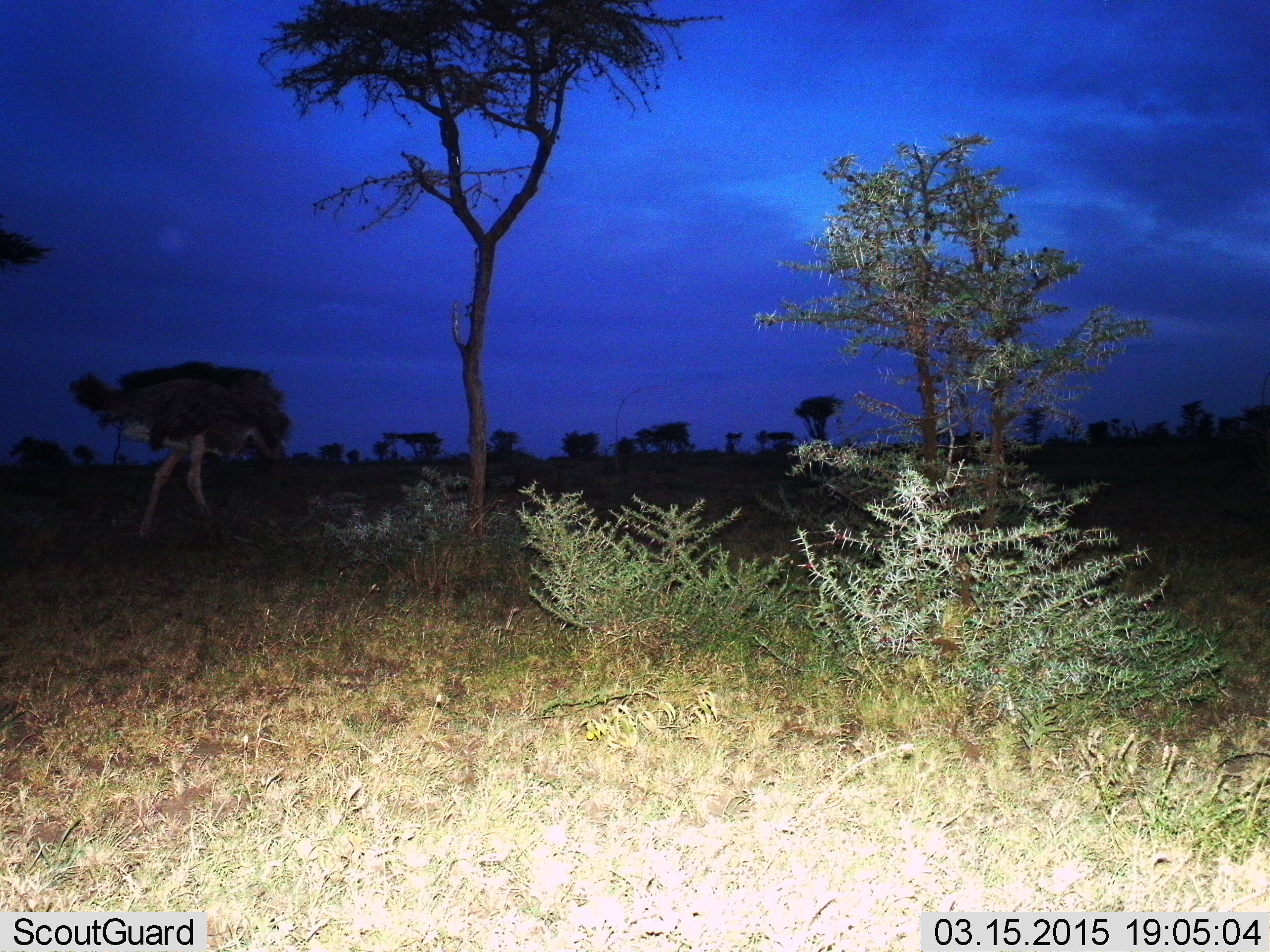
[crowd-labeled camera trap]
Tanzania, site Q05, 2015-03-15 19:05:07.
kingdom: Animalia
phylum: Chordata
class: Aves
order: Struthioniformes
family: Struthionidae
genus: Struthio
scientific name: Struthio camelus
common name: ostrich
Ostrich (Struthio camelus), count 1. Behavior (volunteer vote fractions): standing 40%, resting 0%, moving 70%, interacting 0%. Young present (vote fraction): 0%. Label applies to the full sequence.